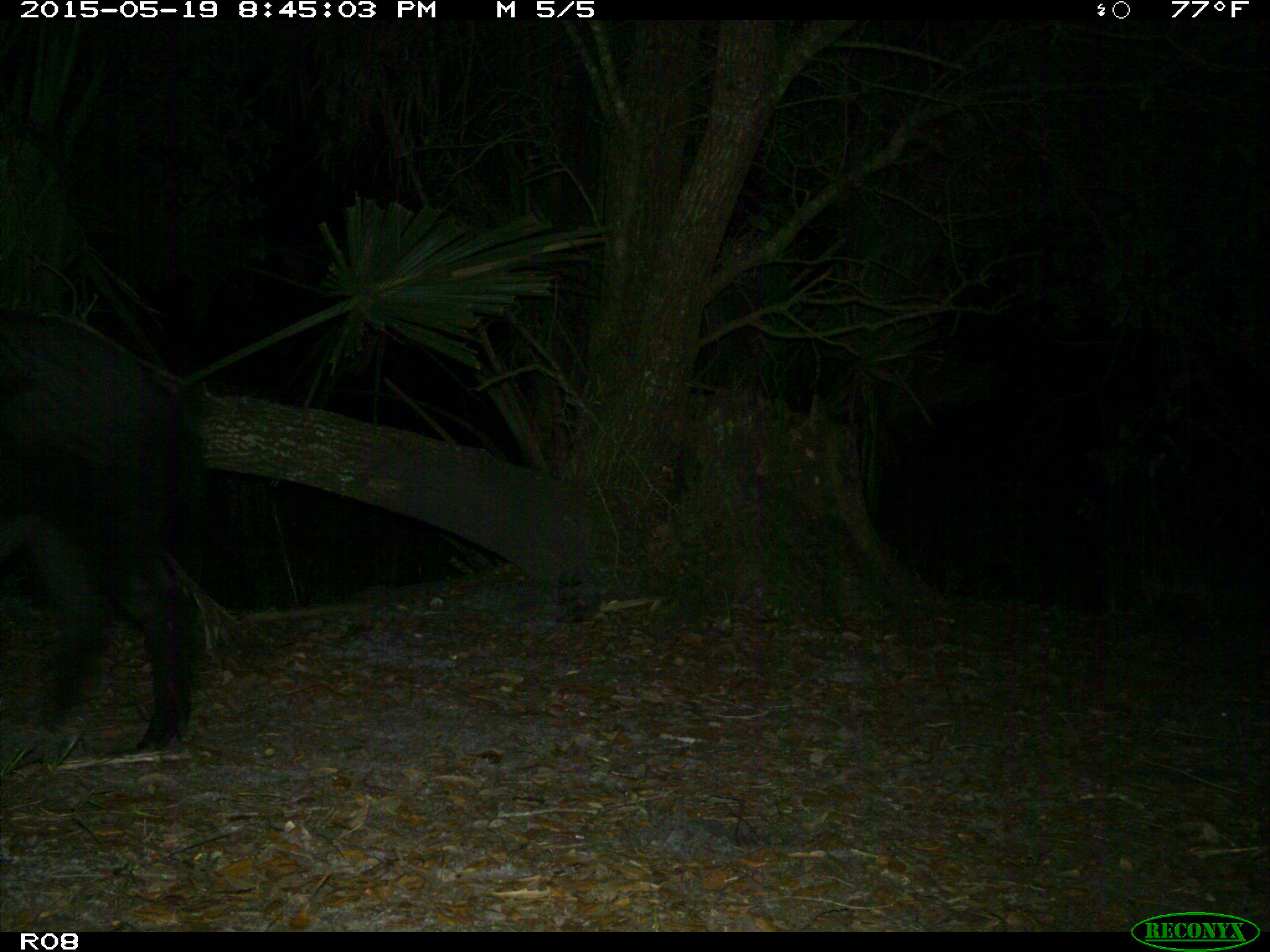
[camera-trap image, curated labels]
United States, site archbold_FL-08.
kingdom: Animalia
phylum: Chordata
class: Mammalia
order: Artiodactyla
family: Suidae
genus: Sus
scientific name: Sus scrofa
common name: wild boar